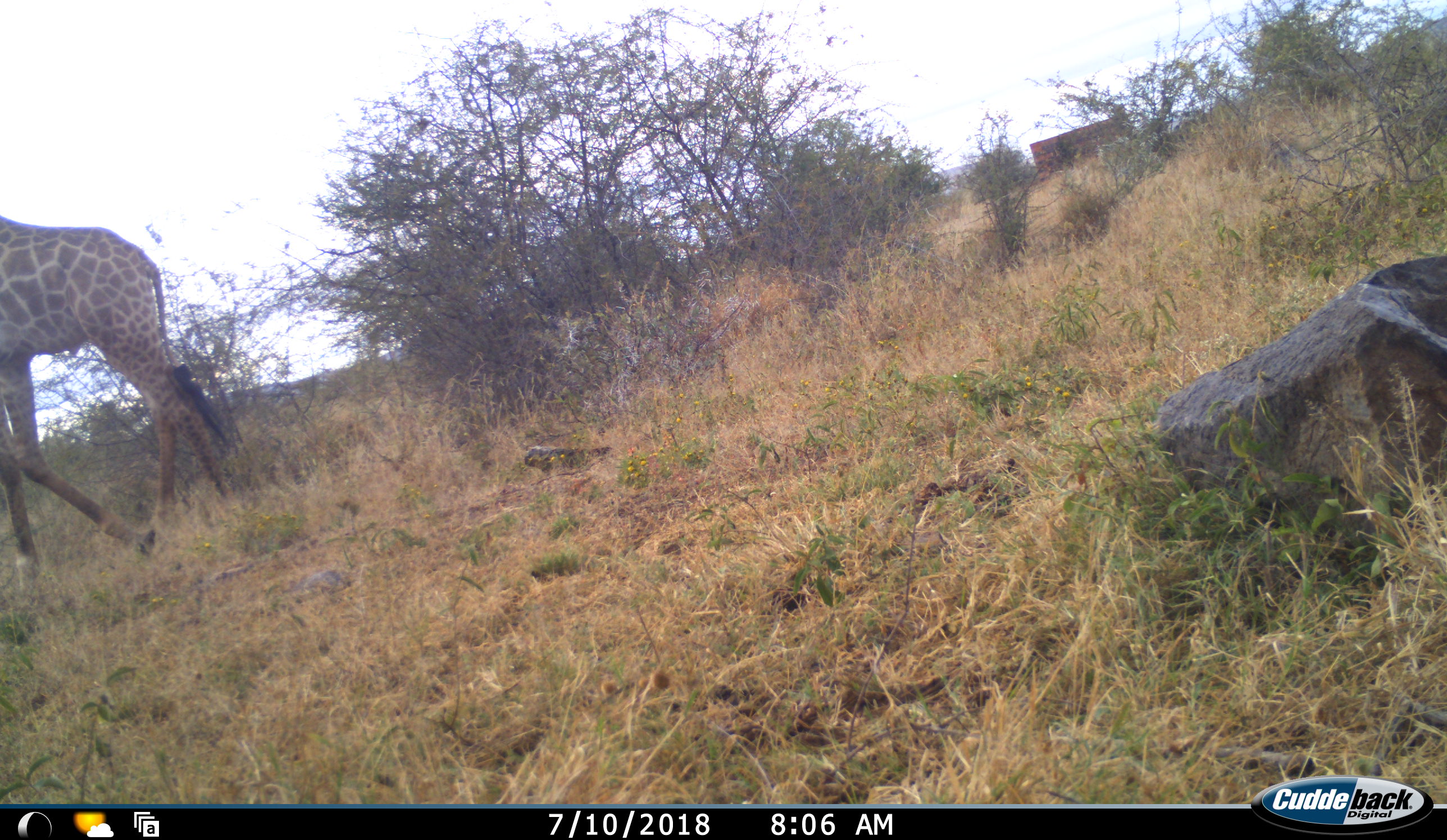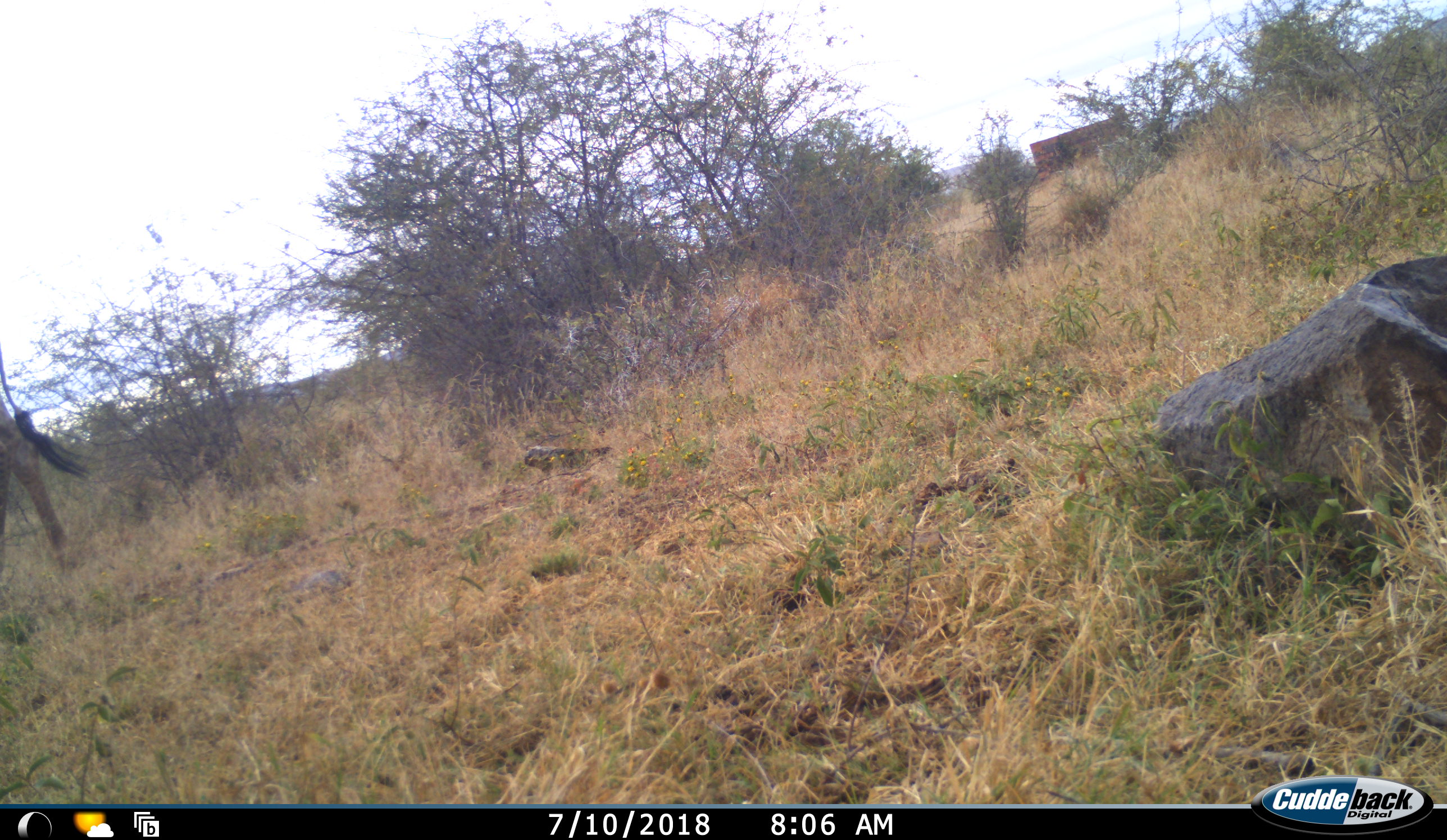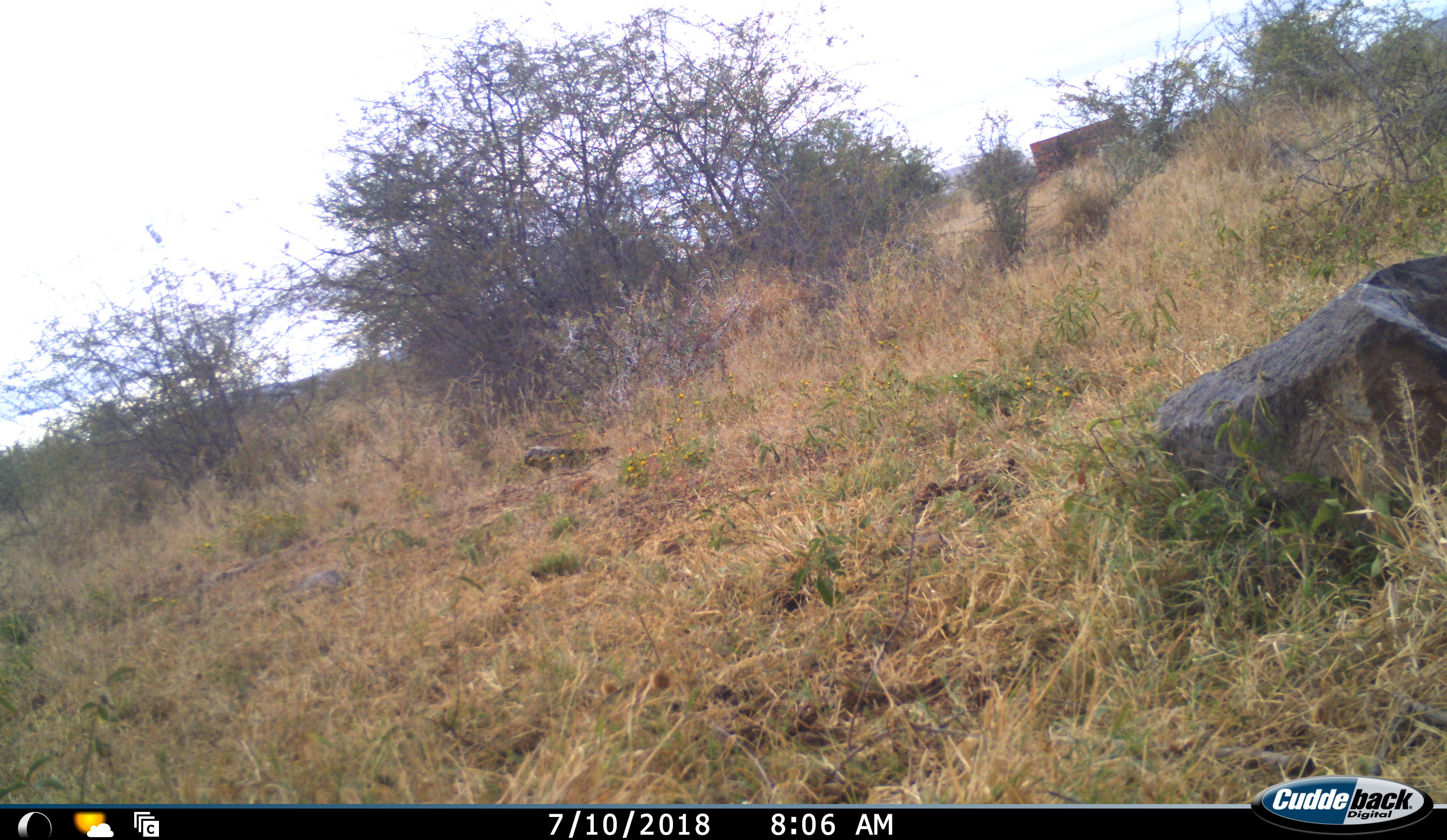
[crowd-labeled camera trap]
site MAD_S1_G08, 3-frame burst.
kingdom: Animalia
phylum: Chordata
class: Mammalia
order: Artiodactyla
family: Giraffidae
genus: Giraffa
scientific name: Giraffa camelopardalis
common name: giraffe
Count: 1.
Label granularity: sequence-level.